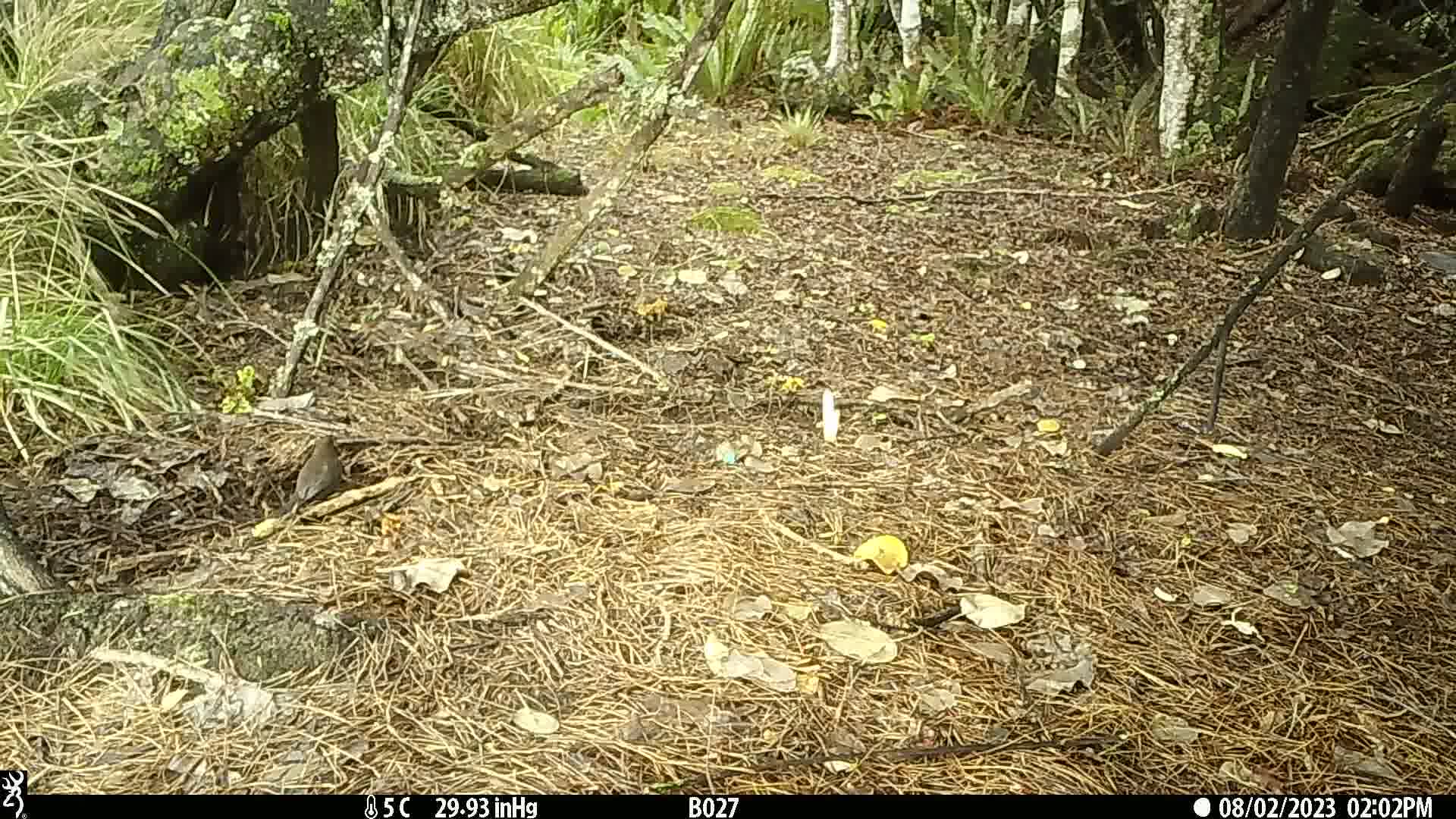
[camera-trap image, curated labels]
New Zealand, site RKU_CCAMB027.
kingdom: Animalia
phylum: Chordata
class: Aves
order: Passeriformes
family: Turdidae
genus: Turdus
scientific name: Turdus merula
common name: eurasian blackbird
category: blackbird